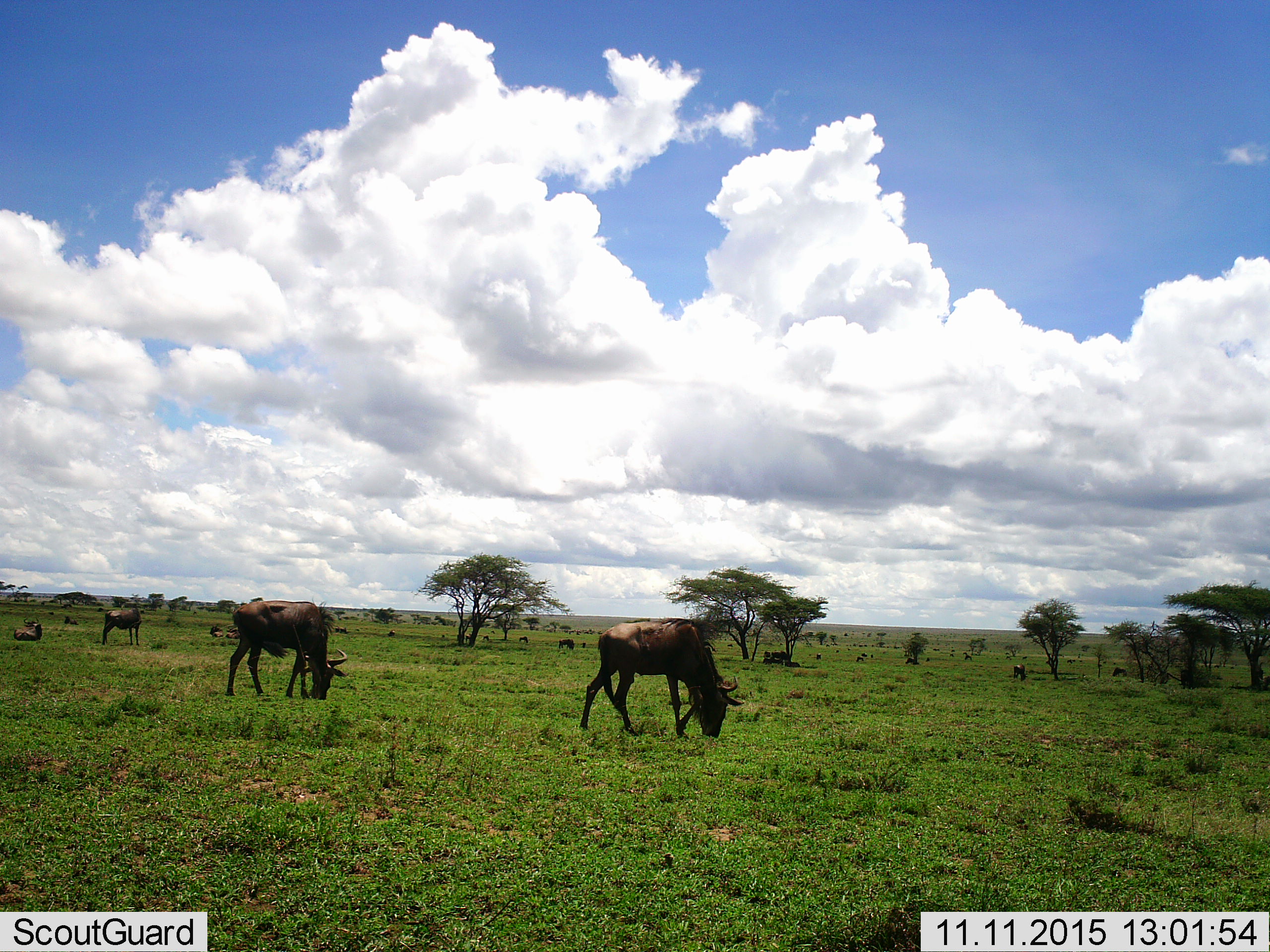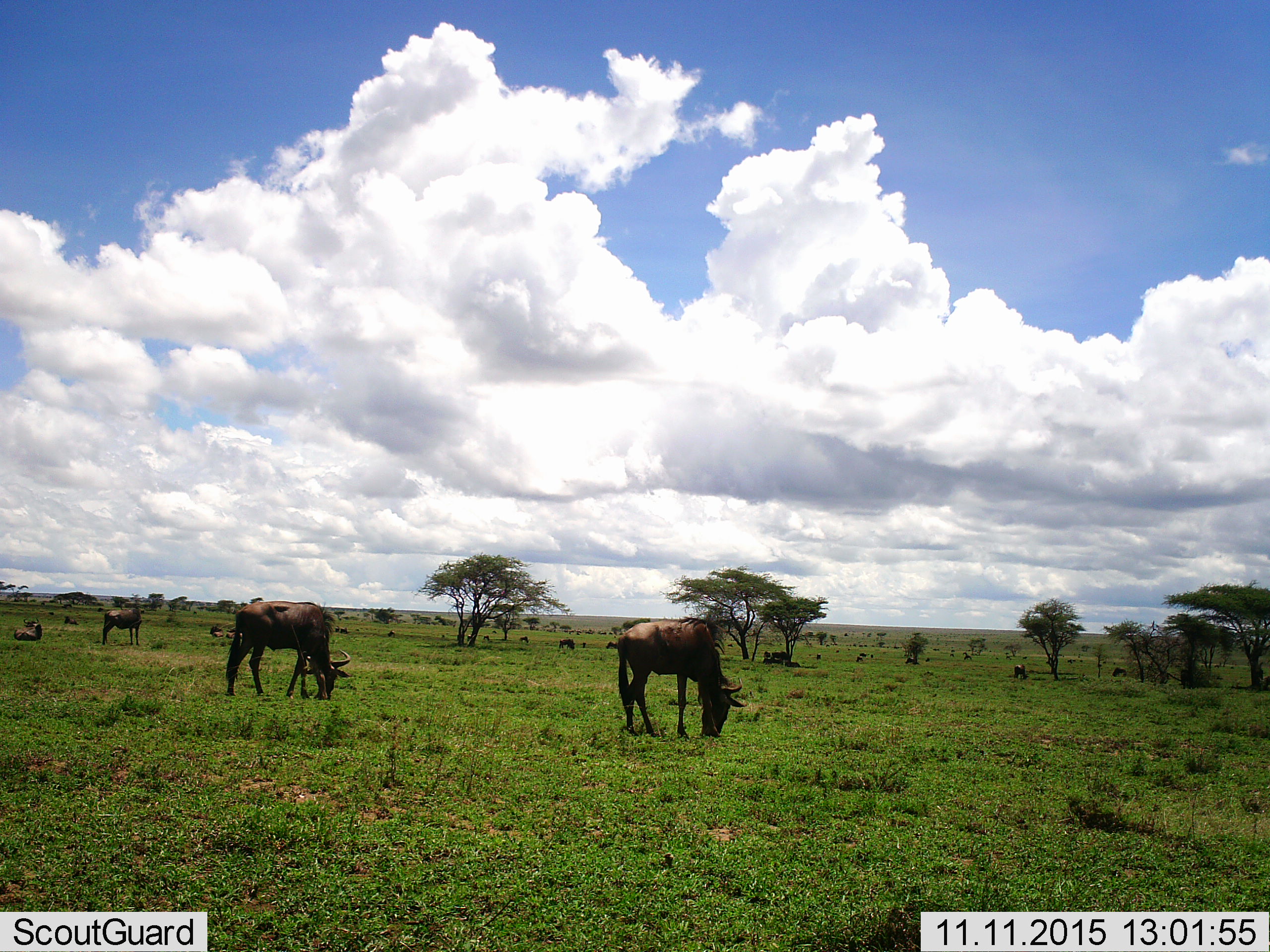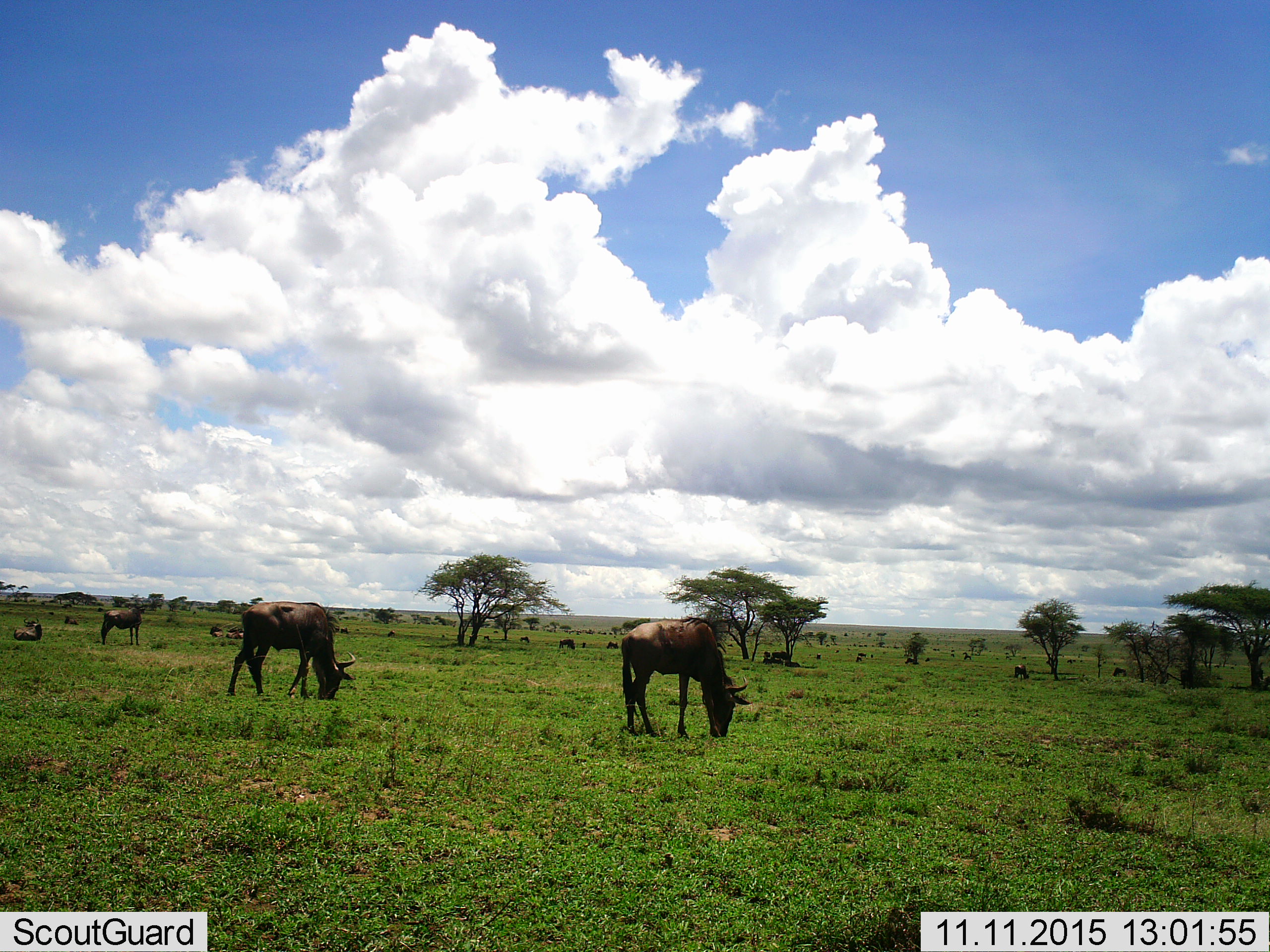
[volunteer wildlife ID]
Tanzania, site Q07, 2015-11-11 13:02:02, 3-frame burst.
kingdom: Animalia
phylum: Chordata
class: Mammalia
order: Artiodactyla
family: Bovidae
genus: Connochaetes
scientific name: Connochaetes taurinus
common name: blue wildebeest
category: wildebeest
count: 11-50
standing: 67%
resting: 100%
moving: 50%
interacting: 0%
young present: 0%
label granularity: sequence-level